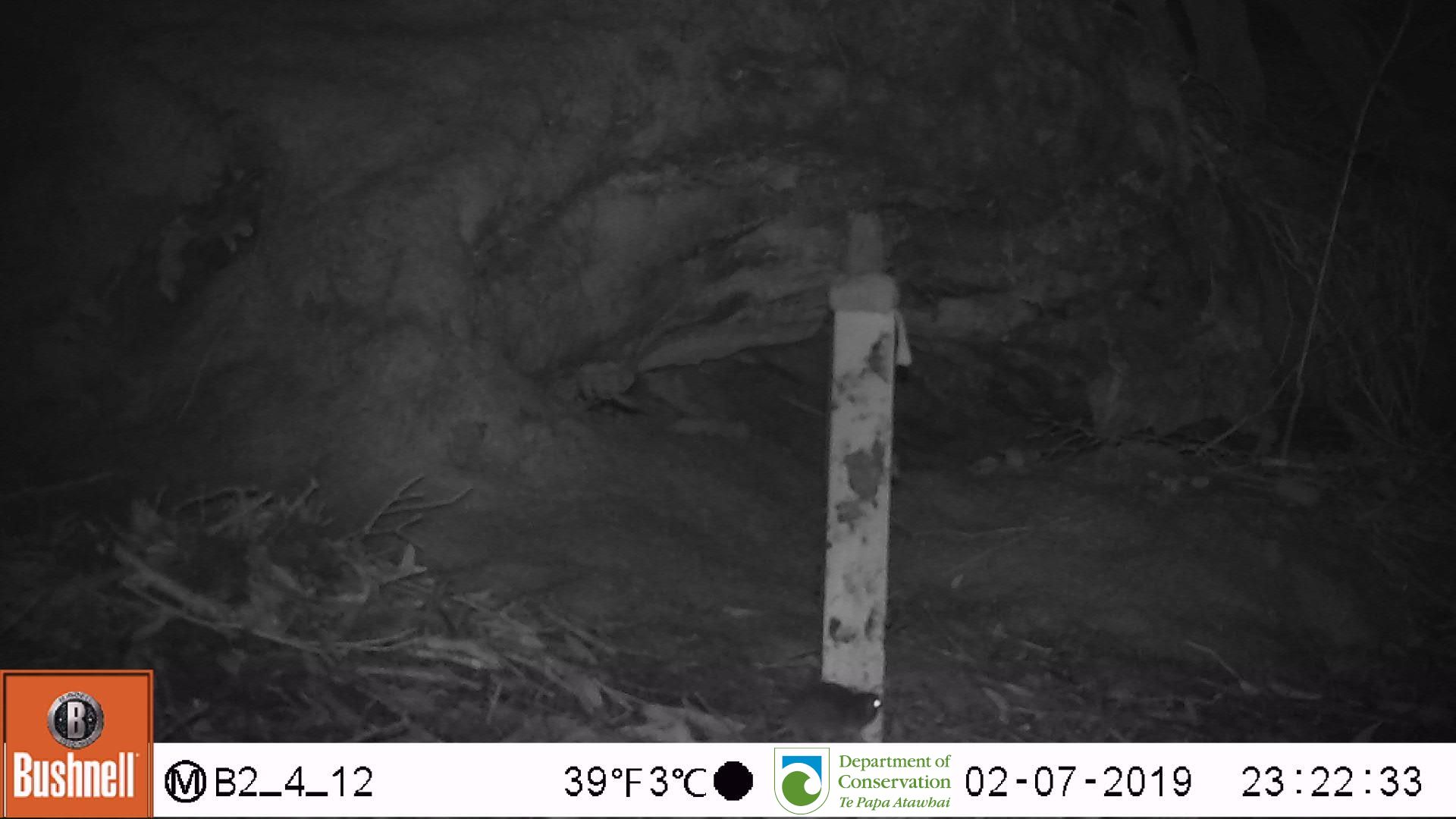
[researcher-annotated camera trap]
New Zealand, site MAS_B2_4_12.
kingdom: Animalia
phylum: Chordata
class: Mammalia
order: Rodentia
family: Muridae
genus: Mus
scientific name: Mus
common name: mouse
Mouse (Mus).